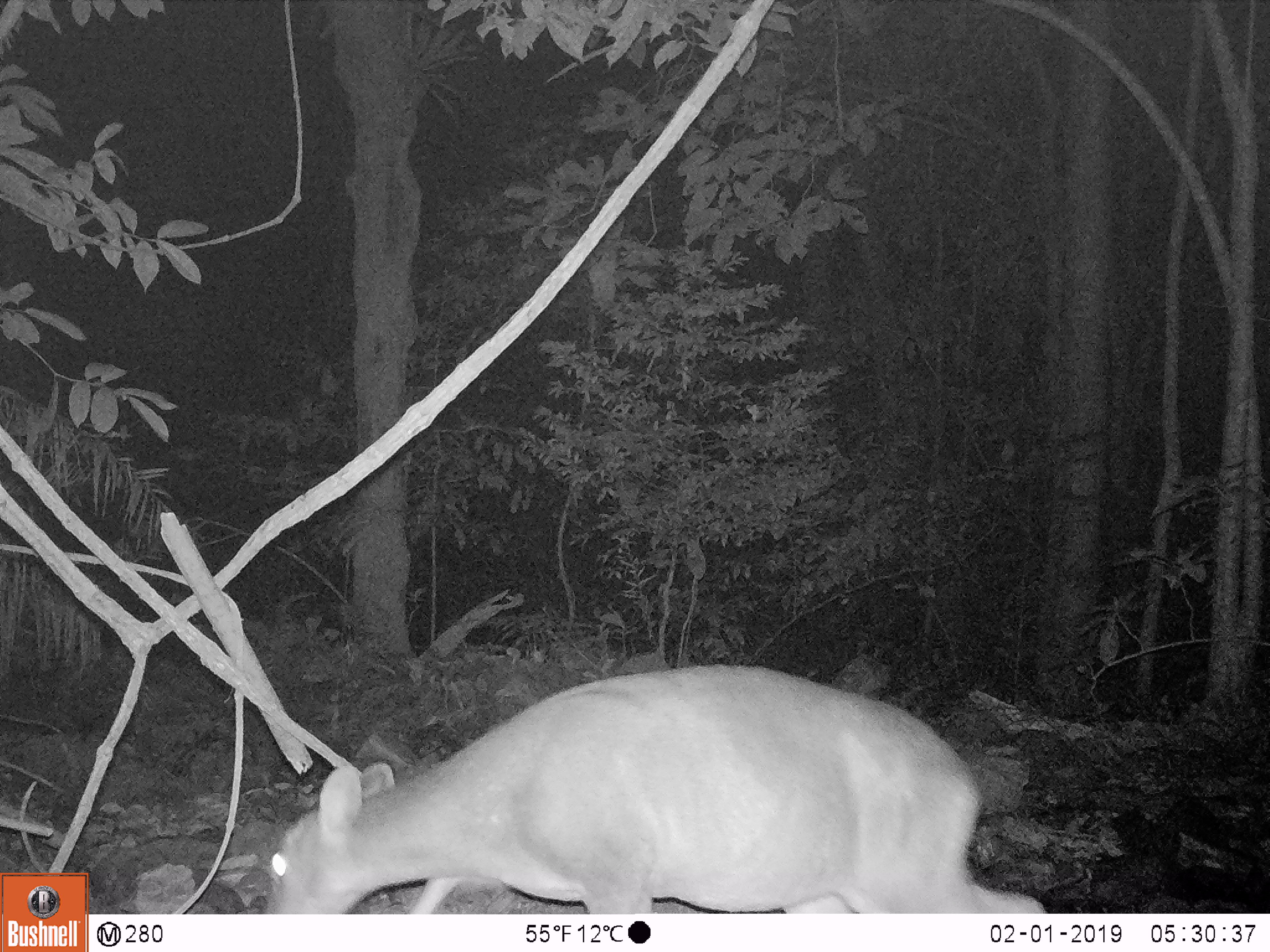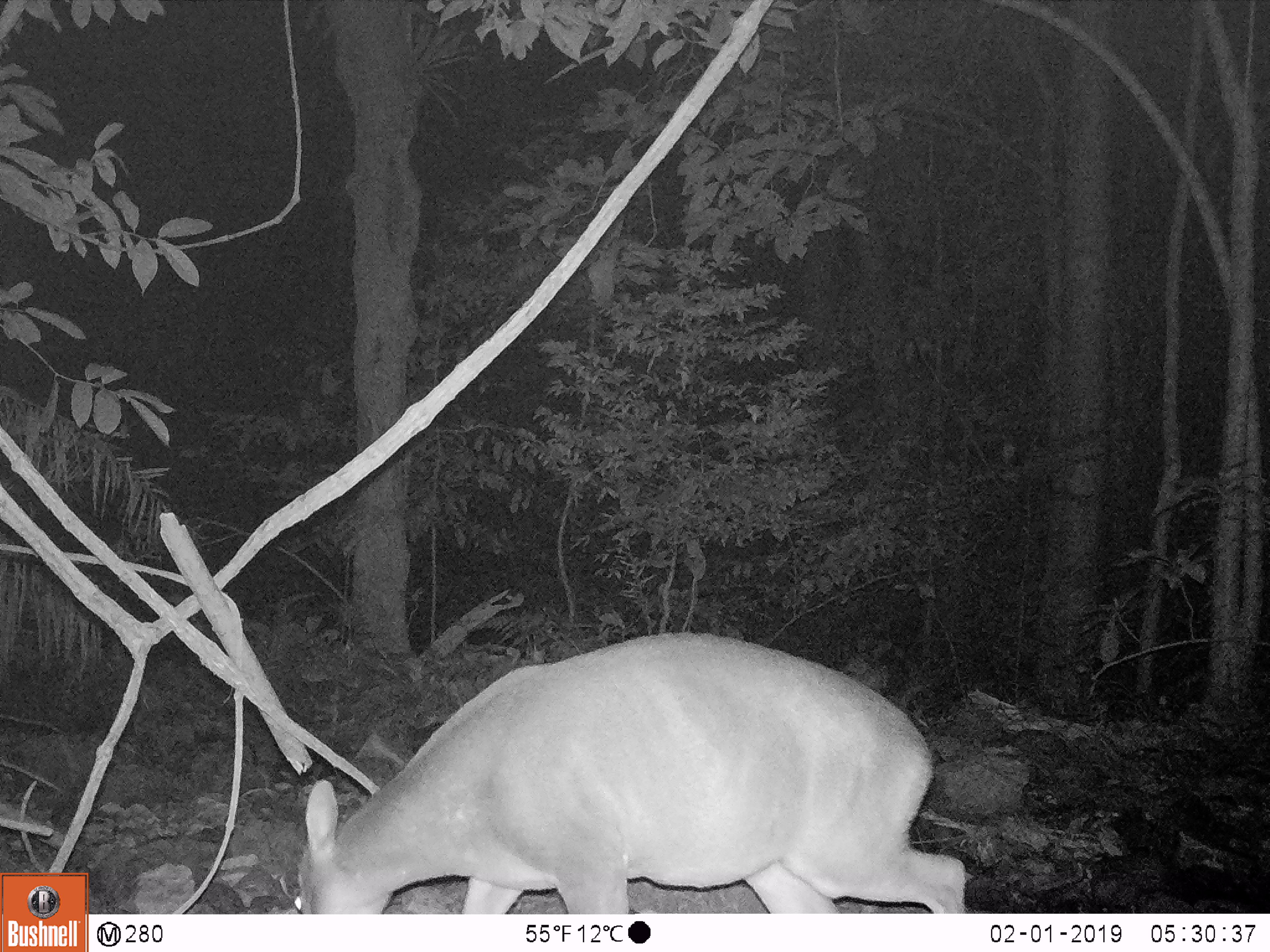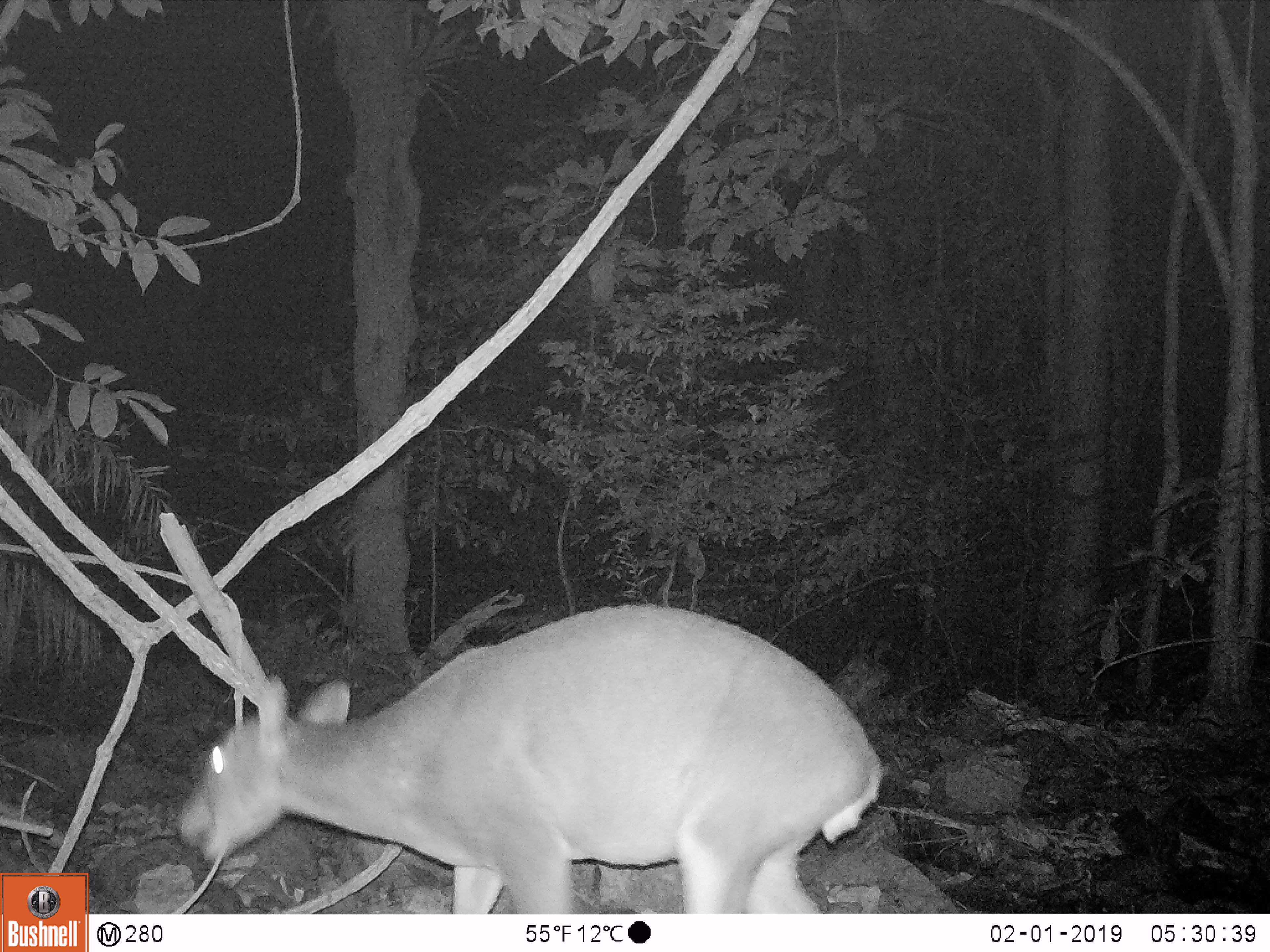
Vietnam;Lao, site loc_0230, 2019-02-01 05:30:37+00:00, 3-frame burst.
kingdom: Animalia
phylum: Chordata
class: Mammalia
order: Artiodactyla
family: Cervidae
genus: Muntiacus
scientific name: Muntiacus vuquangensis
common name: large-antlered muntjac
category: large antlered muntjac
Large antlered muntjac (large-antlered muntjac) (Muntiacus vuquangensis). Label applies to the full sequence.